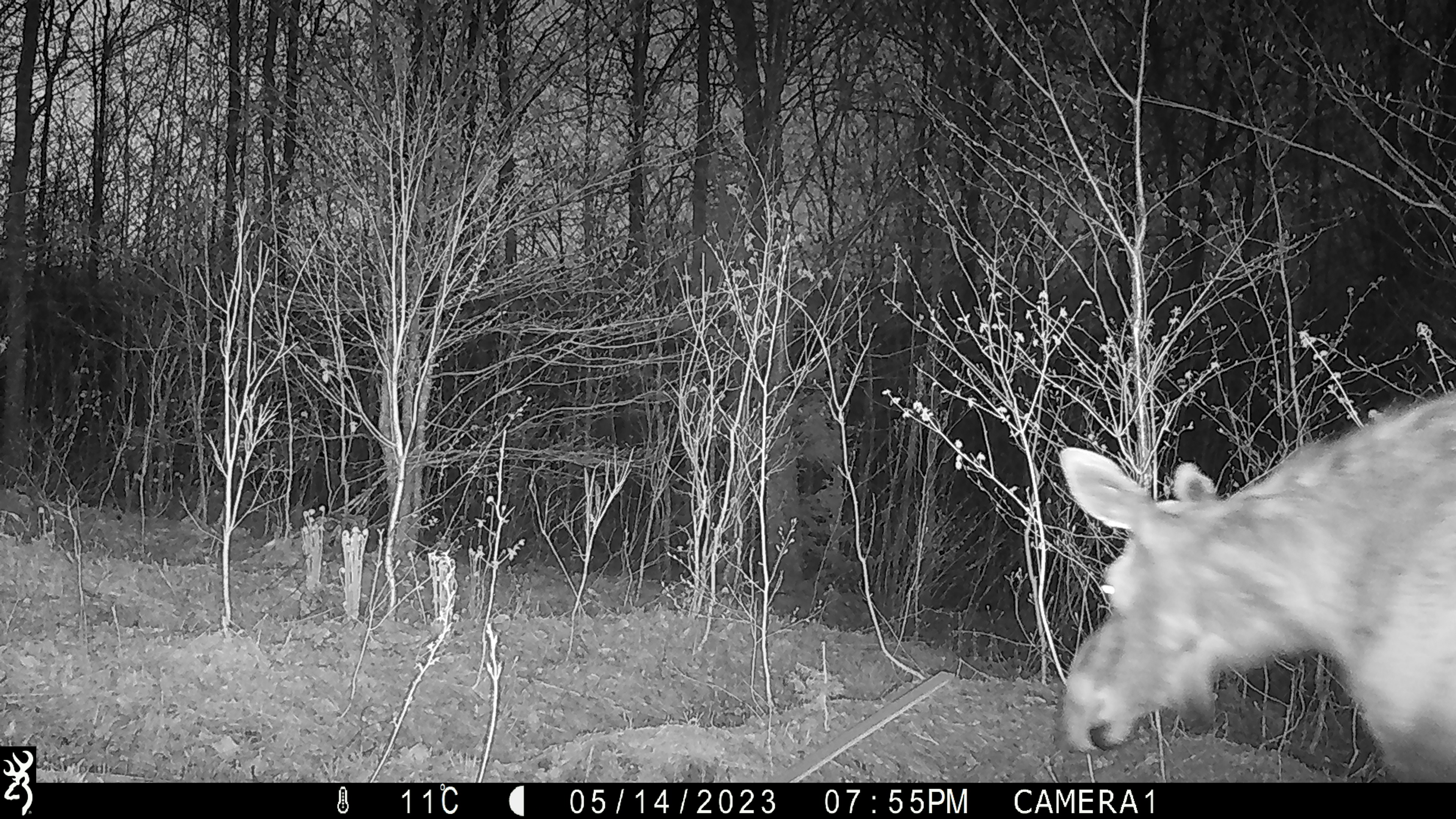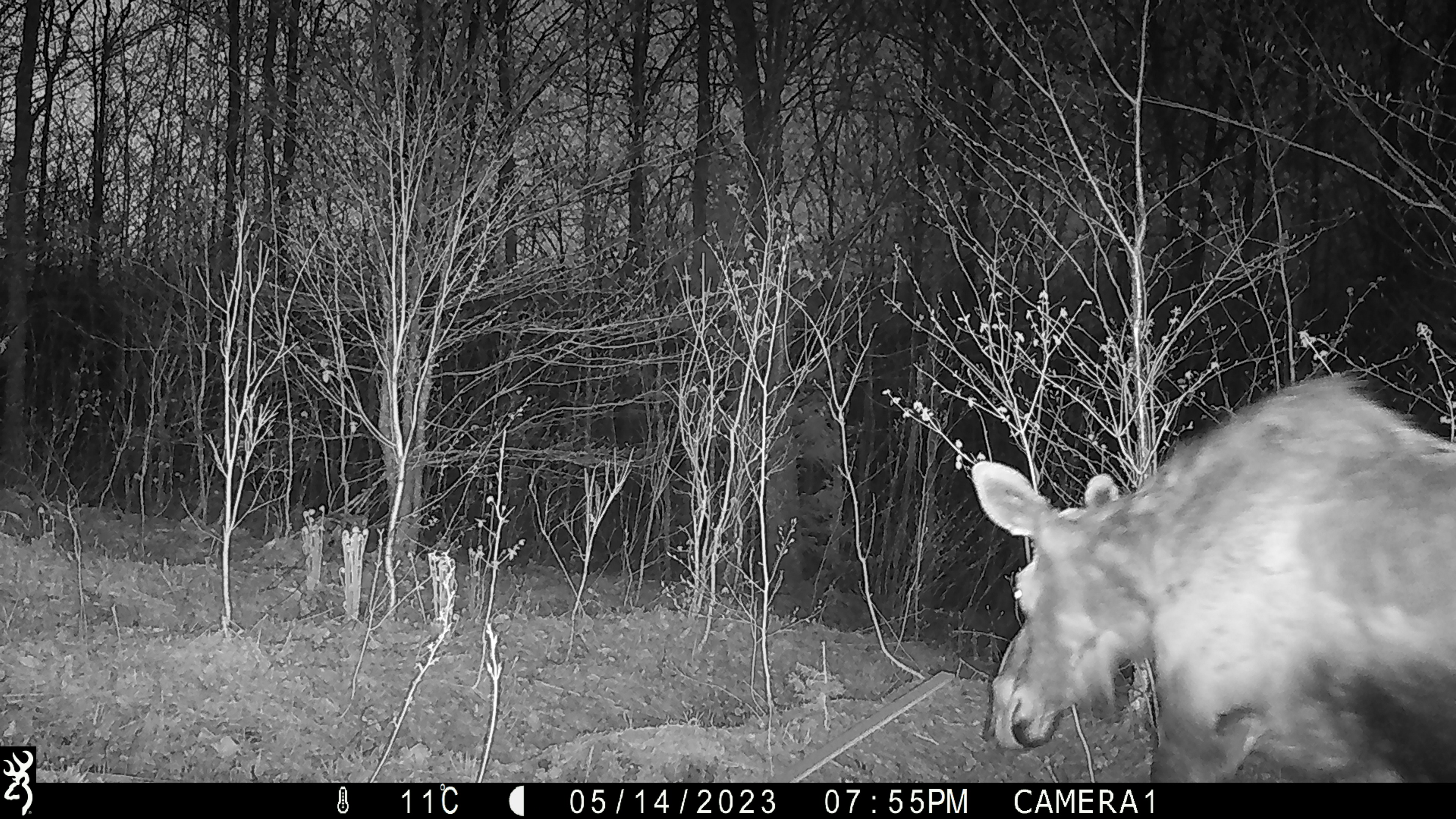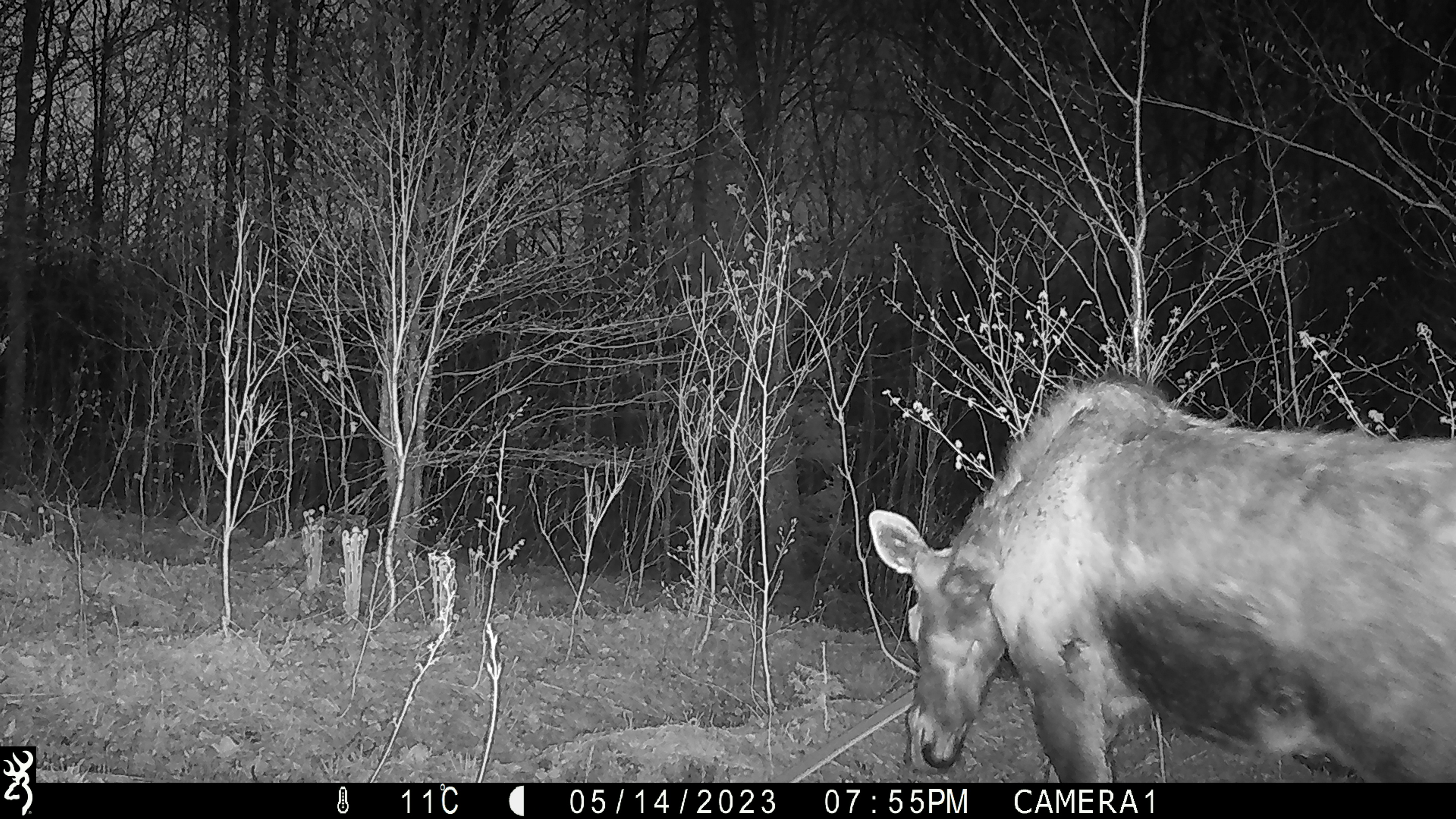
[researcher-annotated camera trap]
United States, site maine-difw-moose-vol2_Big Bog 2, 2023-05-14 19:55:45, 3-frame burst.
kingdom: Animalia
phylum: Chordata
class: Mammalia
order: Artiodactyla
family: Cervidae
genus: Alces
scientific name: Alces alces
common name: moose